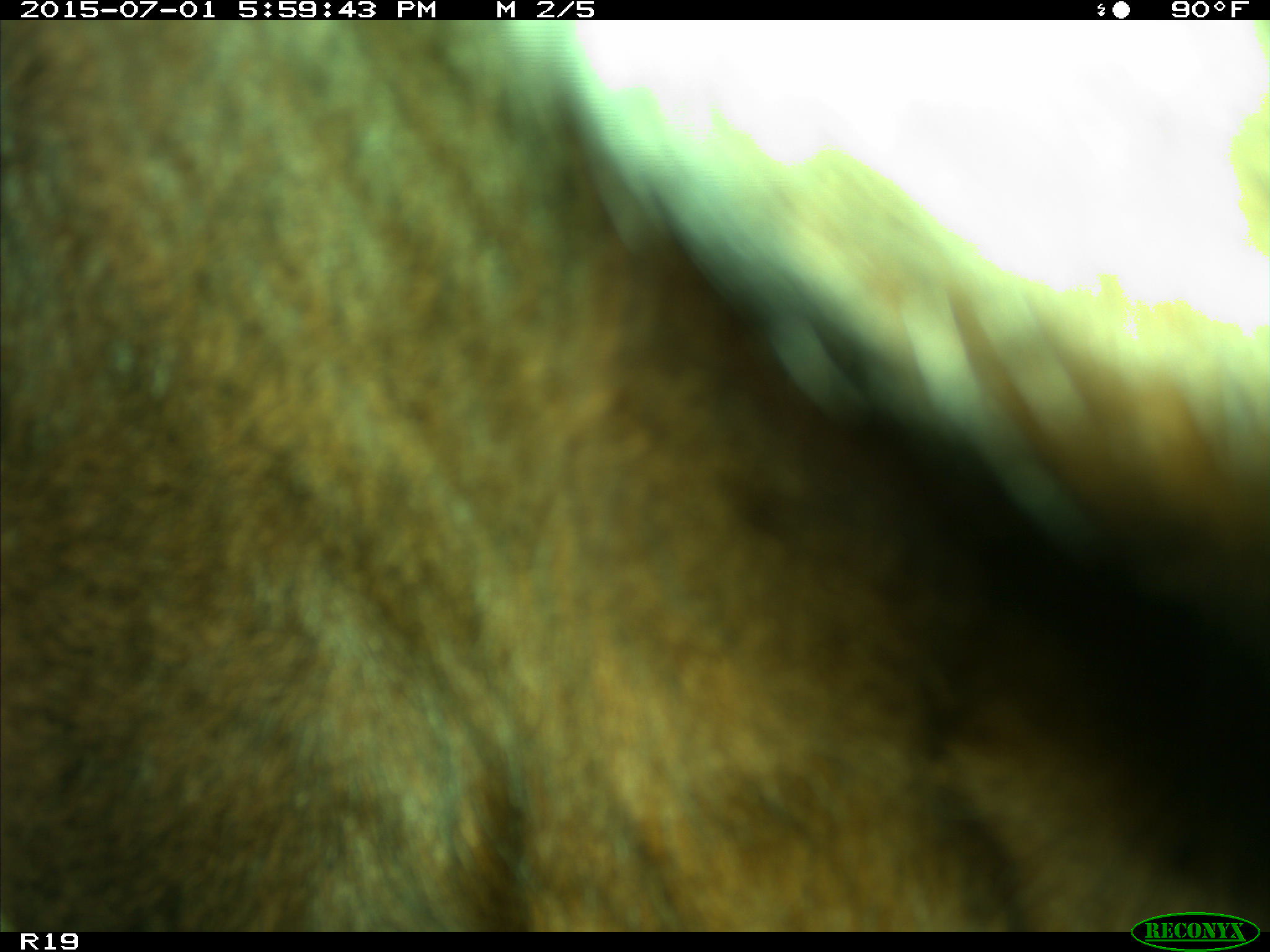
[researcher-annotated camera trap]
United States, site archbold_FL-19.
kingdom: Animalia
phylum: Chordata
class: Mammalia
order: Artiodactyla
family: Bovidae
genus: Bos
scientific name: Bos taurus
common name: domestic cow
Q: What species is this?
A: Bos taurus (domestic cow).